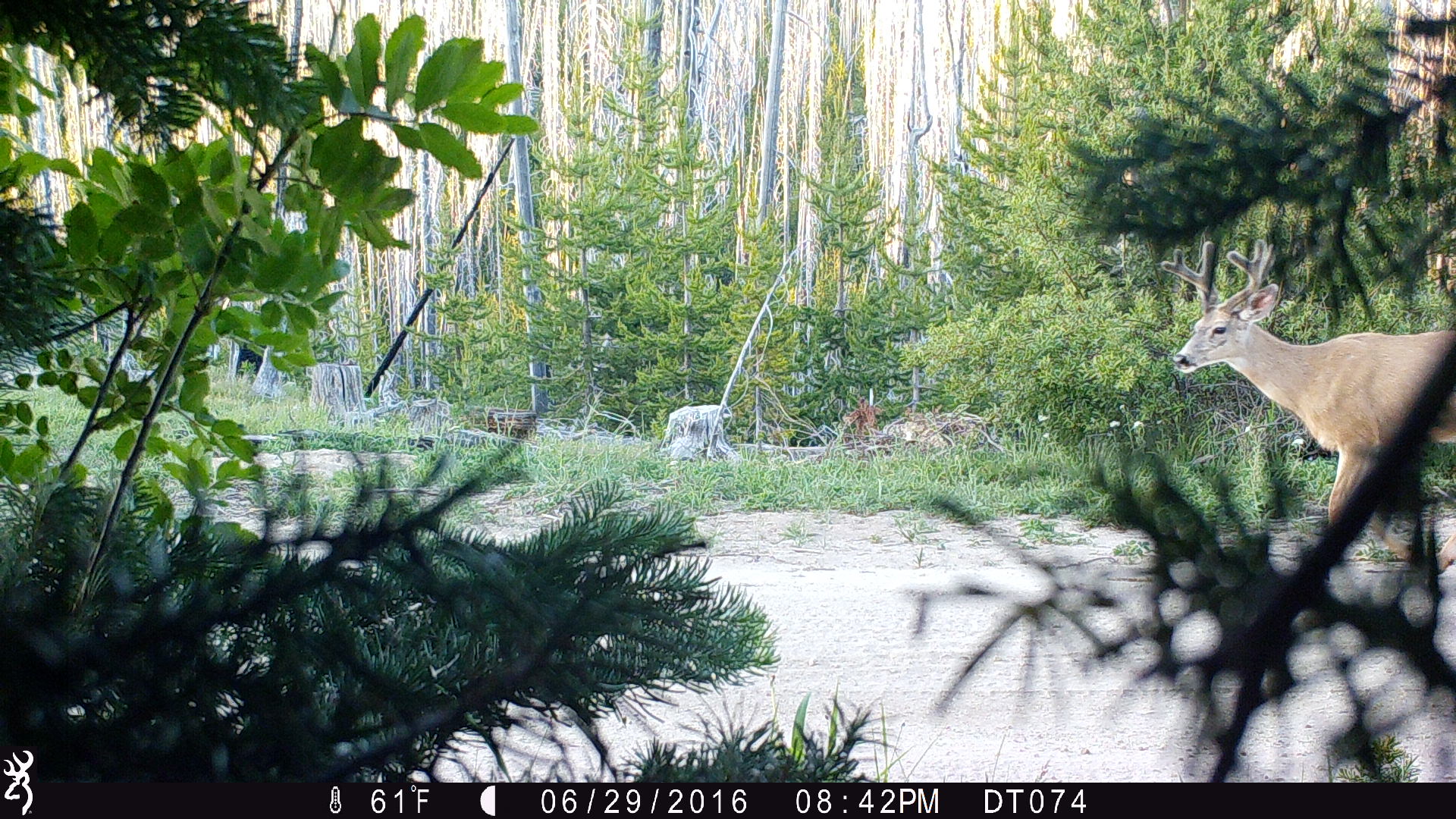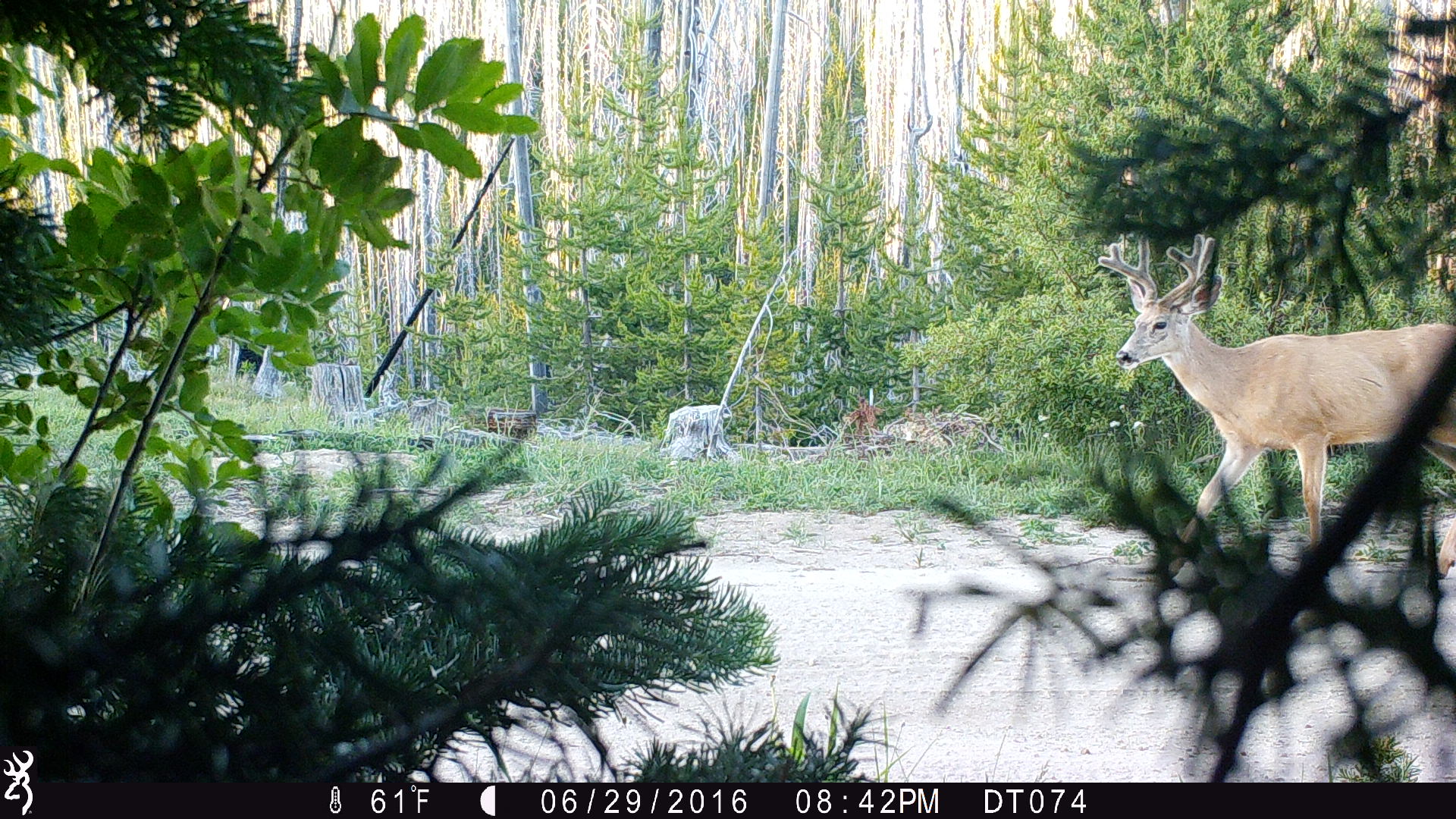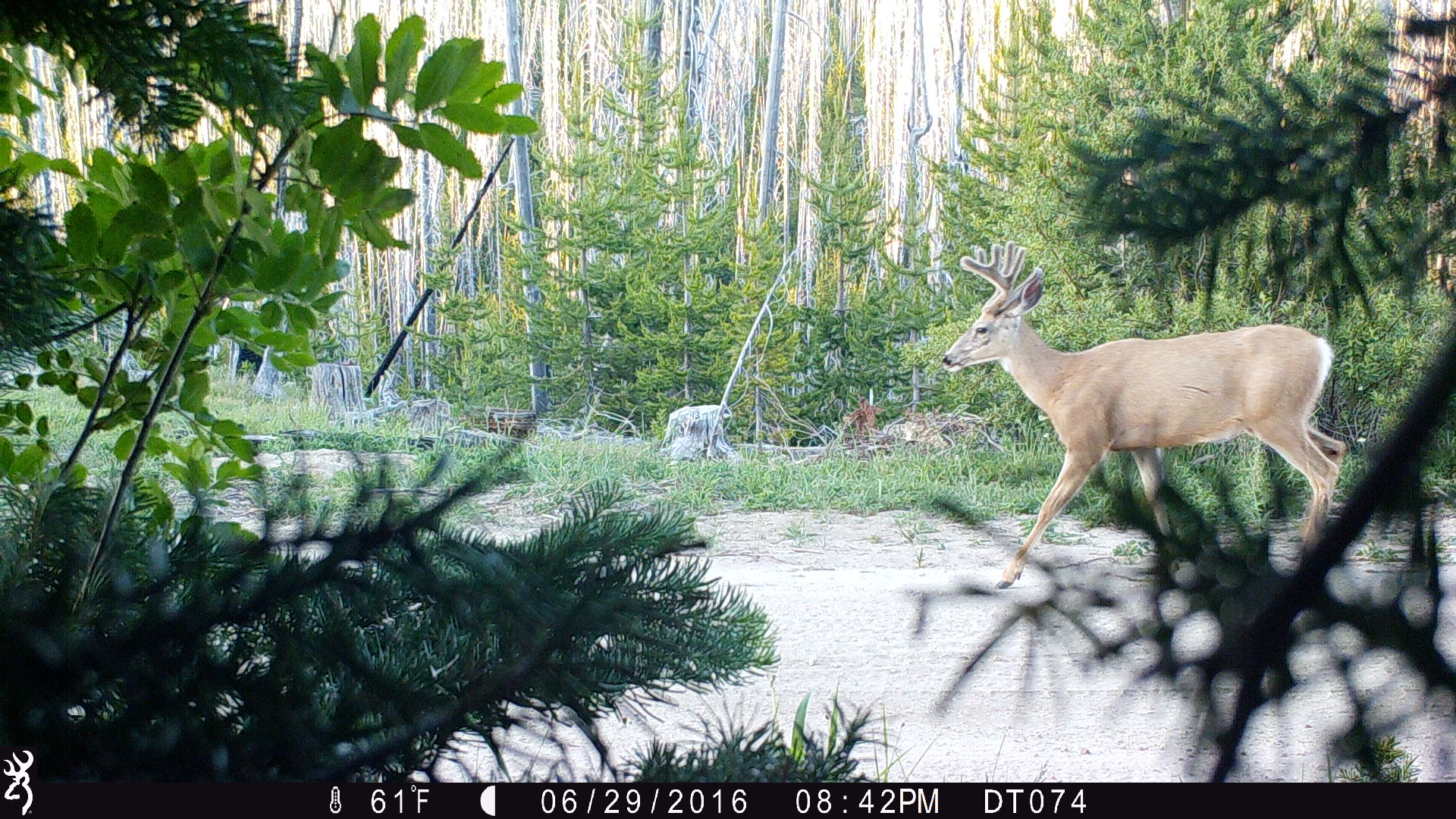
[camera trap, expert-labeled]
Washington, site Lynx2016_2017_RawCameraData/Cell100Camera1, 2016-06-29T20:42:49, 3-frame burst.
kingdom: Animalia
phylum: Chordata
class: Mammalia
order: Artiodactyla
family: Cervidae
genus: Odocoileus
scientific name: Odocoileus hemionus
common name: mule deer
Odocoileus hemionus (mule deer). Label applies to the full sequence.